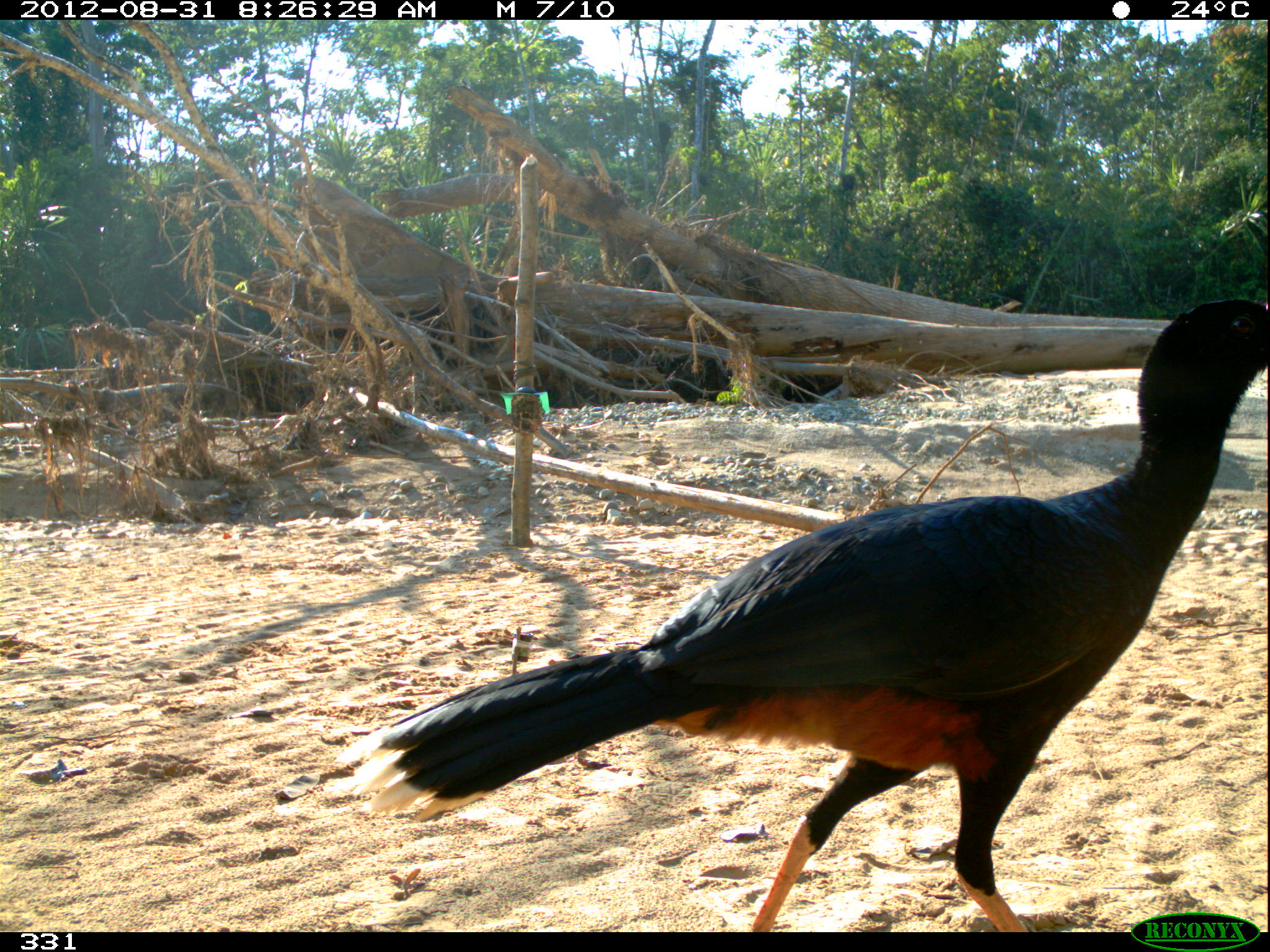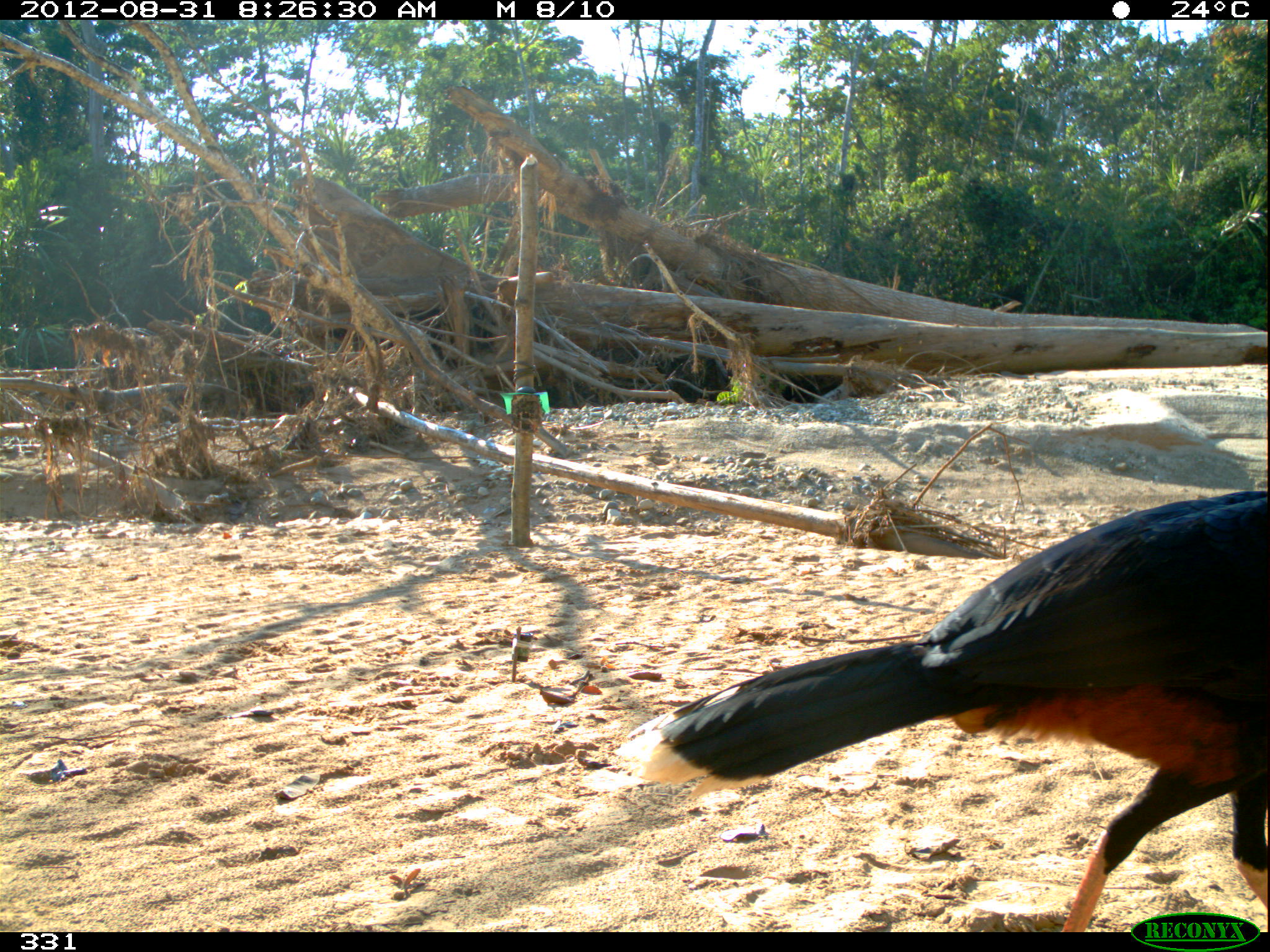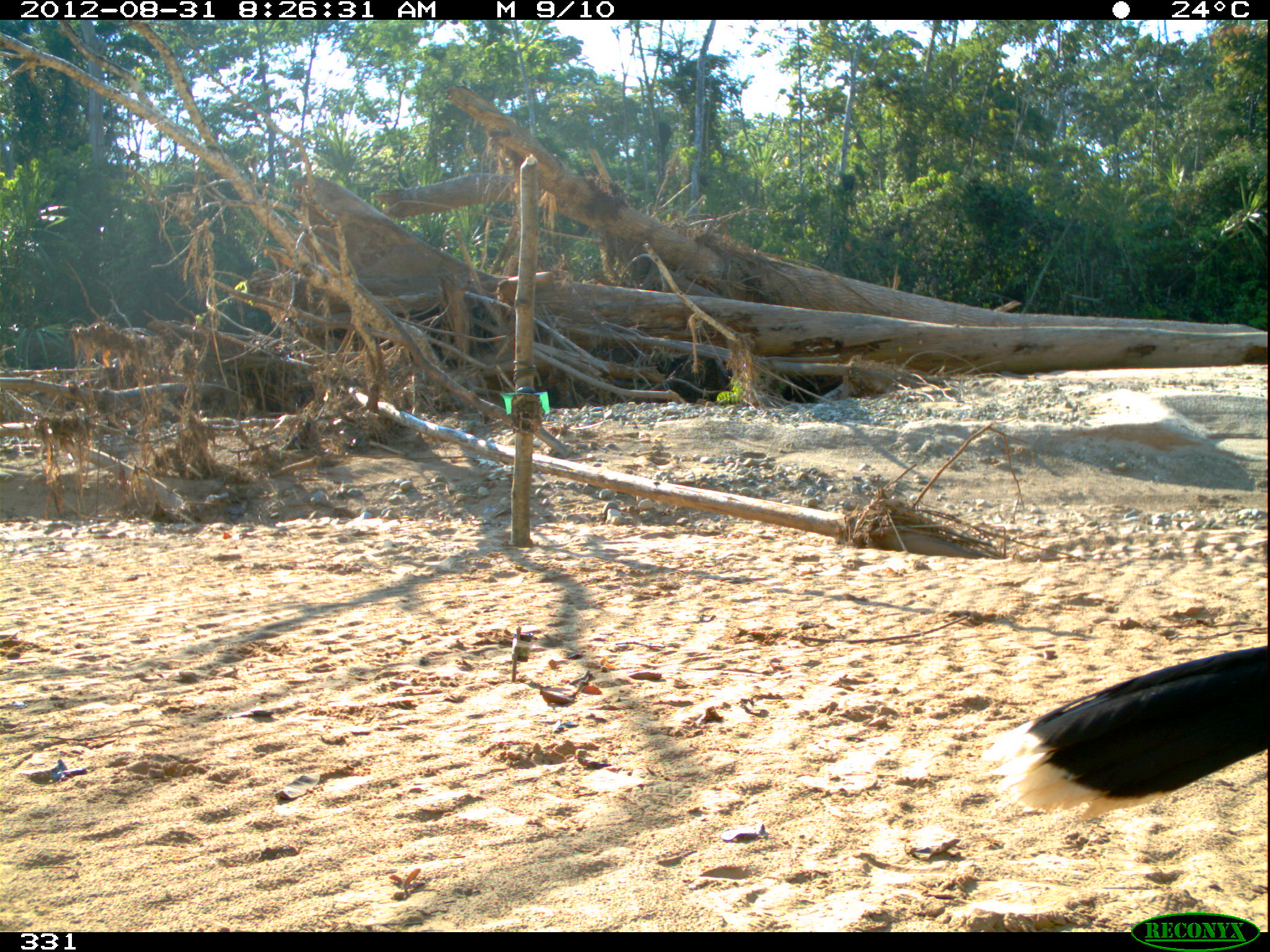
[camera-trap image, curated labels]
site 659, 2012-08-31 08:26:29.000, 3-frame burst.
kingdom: Animalia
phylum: Chordata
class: Aves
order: Galliformes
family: Cracidae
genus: Mitu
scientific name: Mitu tuberosum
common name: razor-billed curassow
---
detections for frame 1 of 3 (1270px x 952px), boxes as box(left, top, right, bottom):
mitu tuberosum: box(335, 297, 1268, 930)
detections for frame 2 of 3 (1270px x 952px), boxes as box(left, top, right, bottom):
mitu tuberosum: box(616, 487, 1266, 927)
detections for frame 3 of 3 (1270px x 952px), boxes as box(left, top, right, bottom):
mitu tuberosum: box(979, 641, 1268, 832)